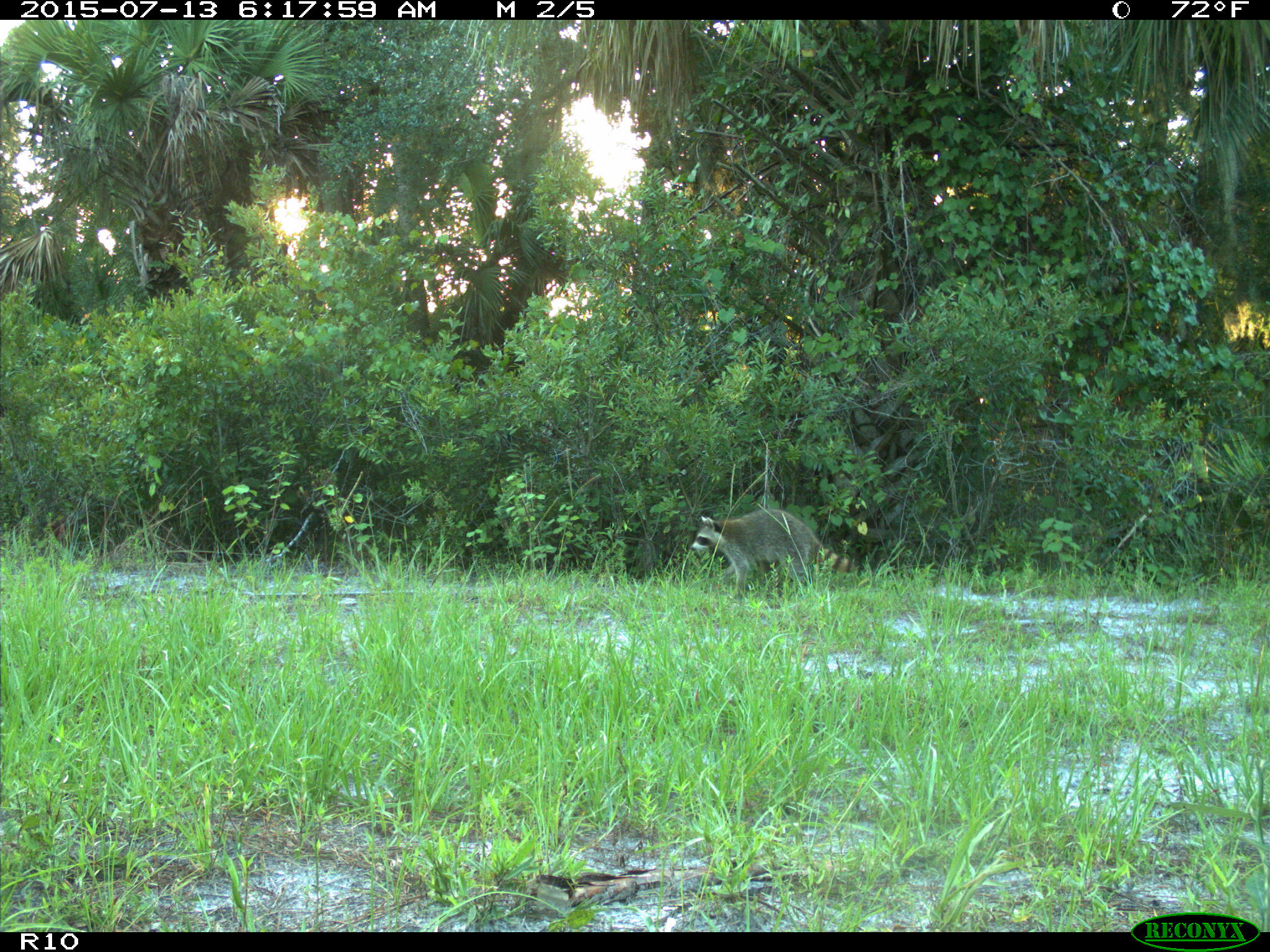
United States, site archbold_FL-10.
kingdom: Animalia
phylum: Chordata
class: Mammalia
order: Carnivora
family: Procyonidae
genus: Procyon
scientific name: Procyon lotor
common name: common raccoon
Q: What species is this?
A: Procyon lotor (common raccoon).